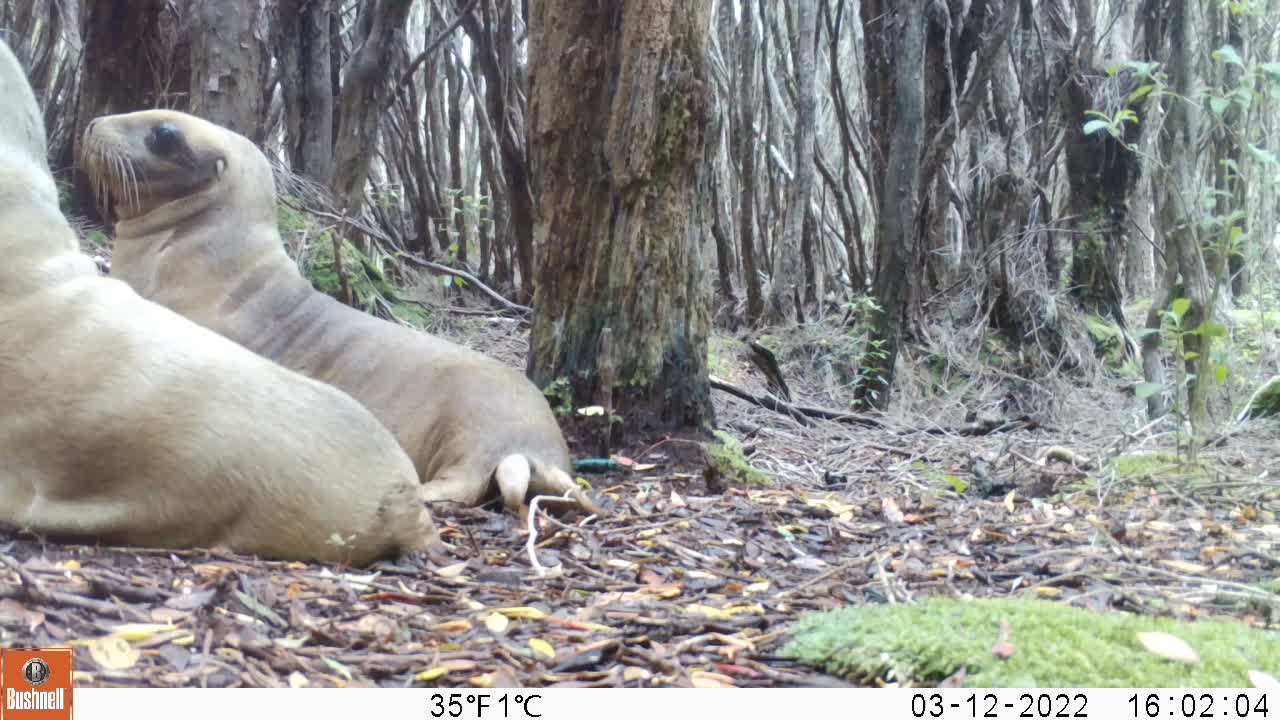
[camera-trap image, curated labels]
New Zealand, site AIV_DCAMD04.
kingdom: Animalia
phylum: Chordata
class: Mammalia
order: Carnivora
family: Otariidae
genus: Phocarctos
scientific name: Phocarctos hookeri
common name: new zealand sea lion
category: sealion